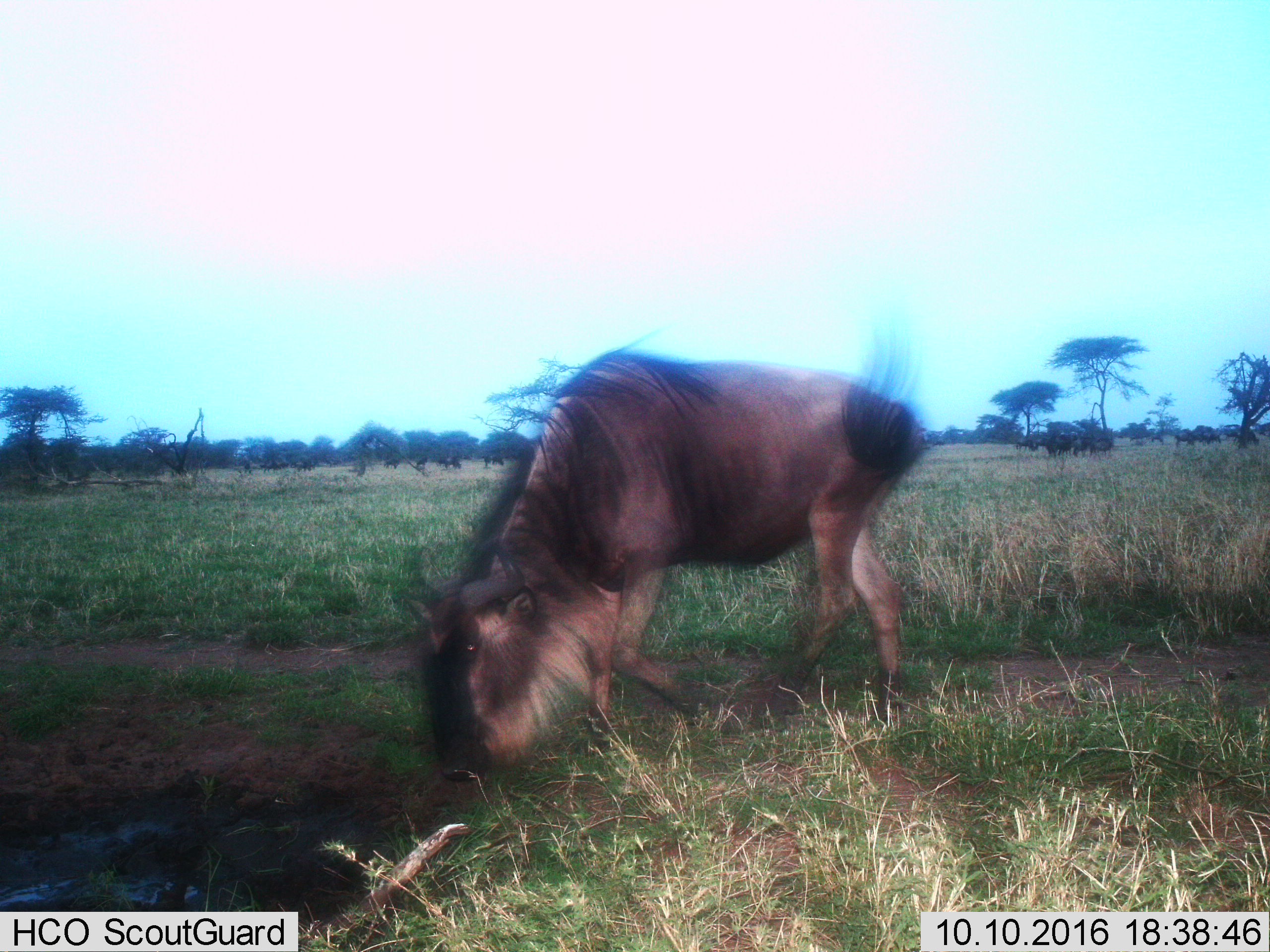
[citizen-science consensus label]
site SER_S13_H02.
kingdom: Animalia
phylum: Chordata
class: Mammalia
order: Artiodactyla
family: Bovidae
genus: Connochaetes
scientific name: Connochaetes taurinus taurinus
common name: blue wildebeest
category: wildebeestblue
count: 1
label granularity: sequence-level